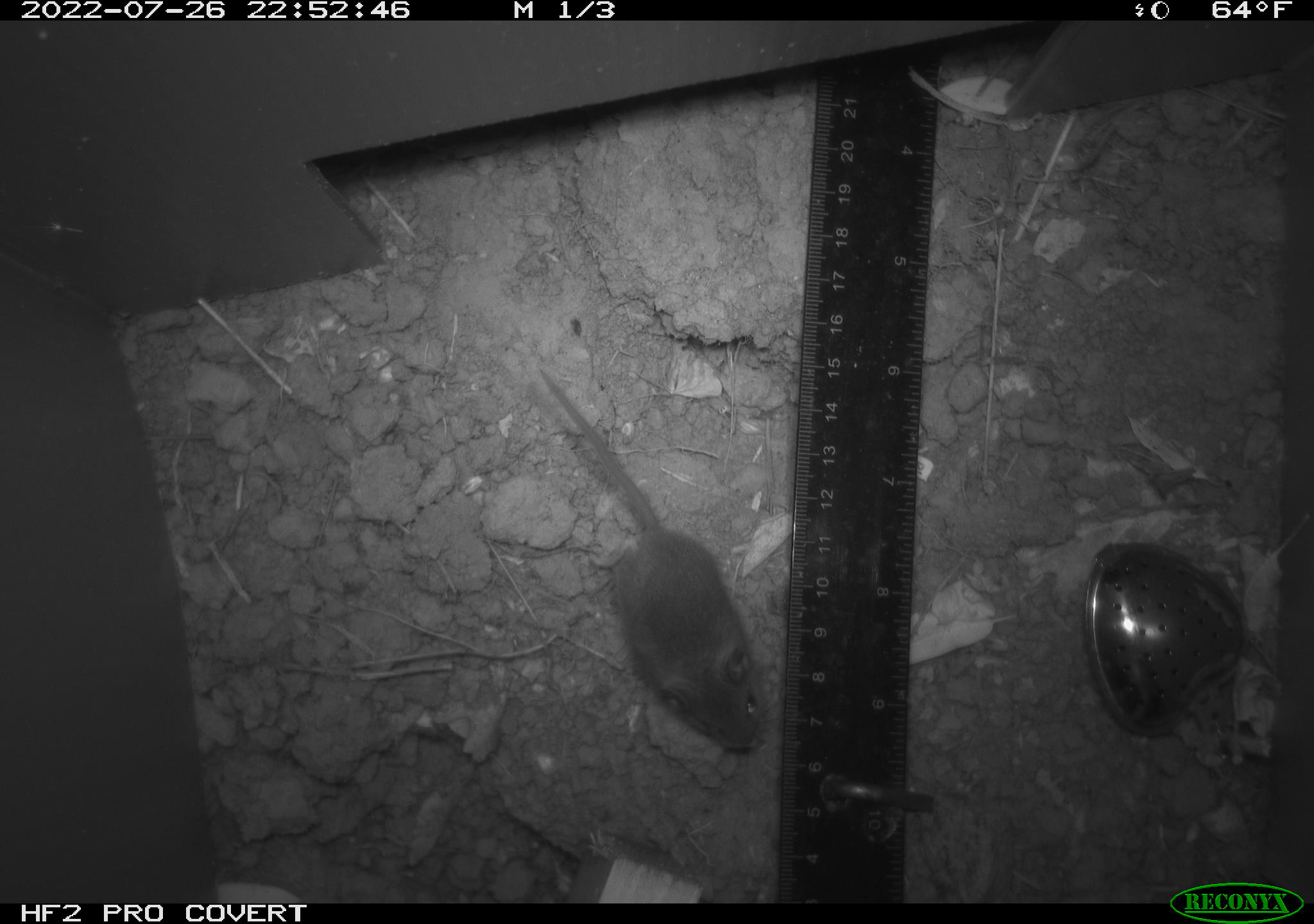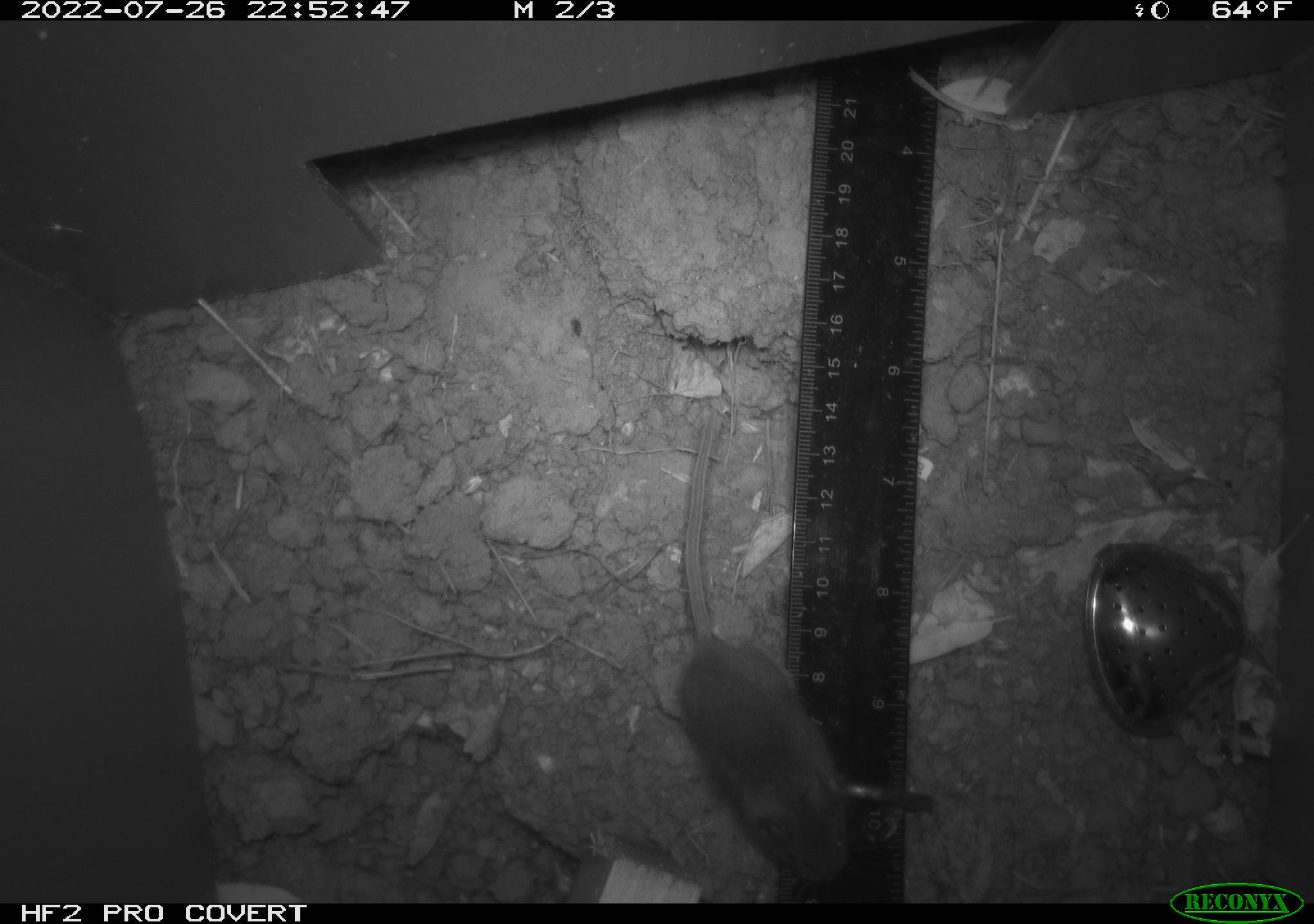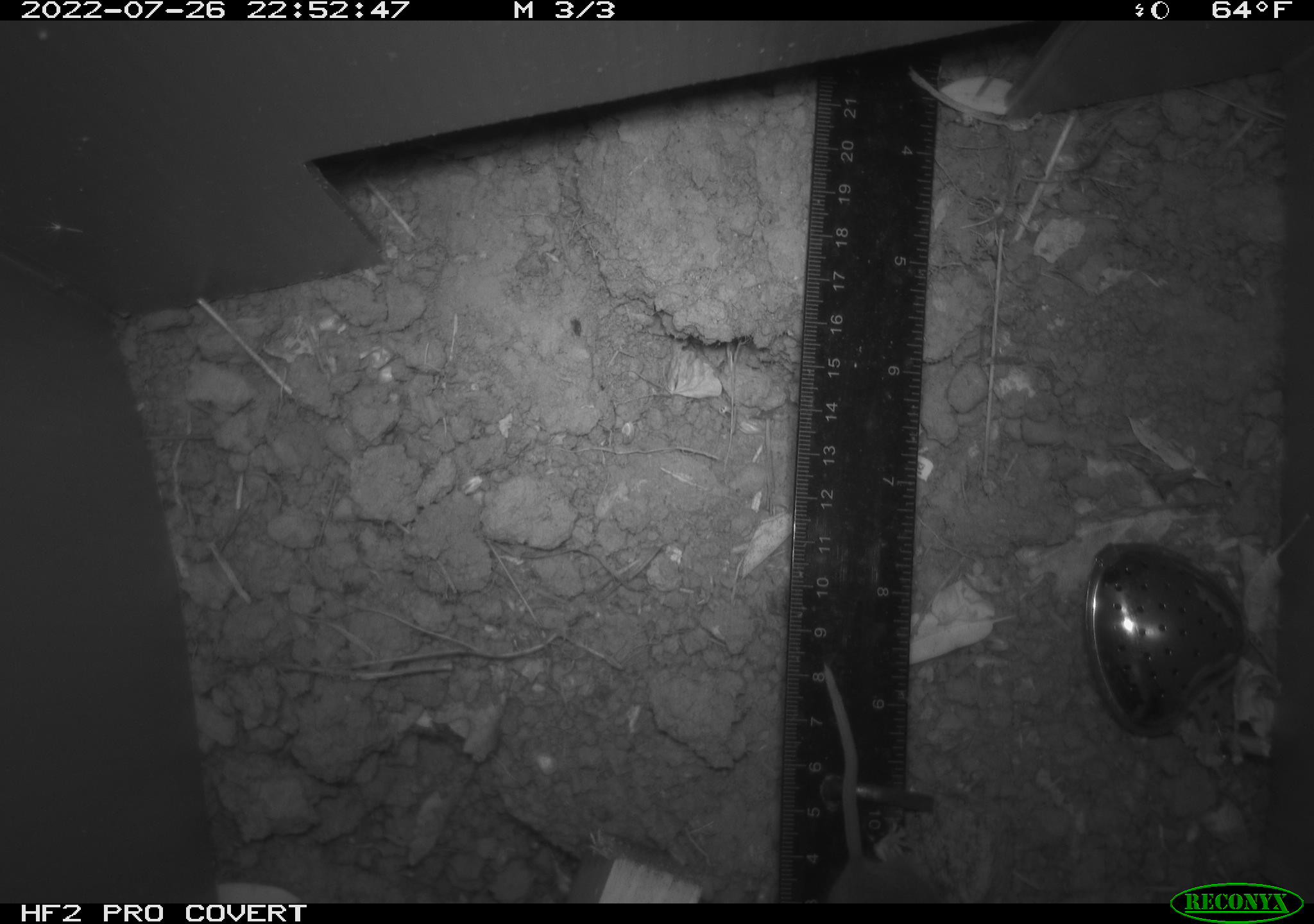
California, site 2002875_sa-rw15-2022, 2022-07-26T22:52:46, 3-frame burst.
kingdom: Animalia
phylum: Chordata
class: Mammalia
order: Rodentia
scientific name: Rodentia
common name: mouse species